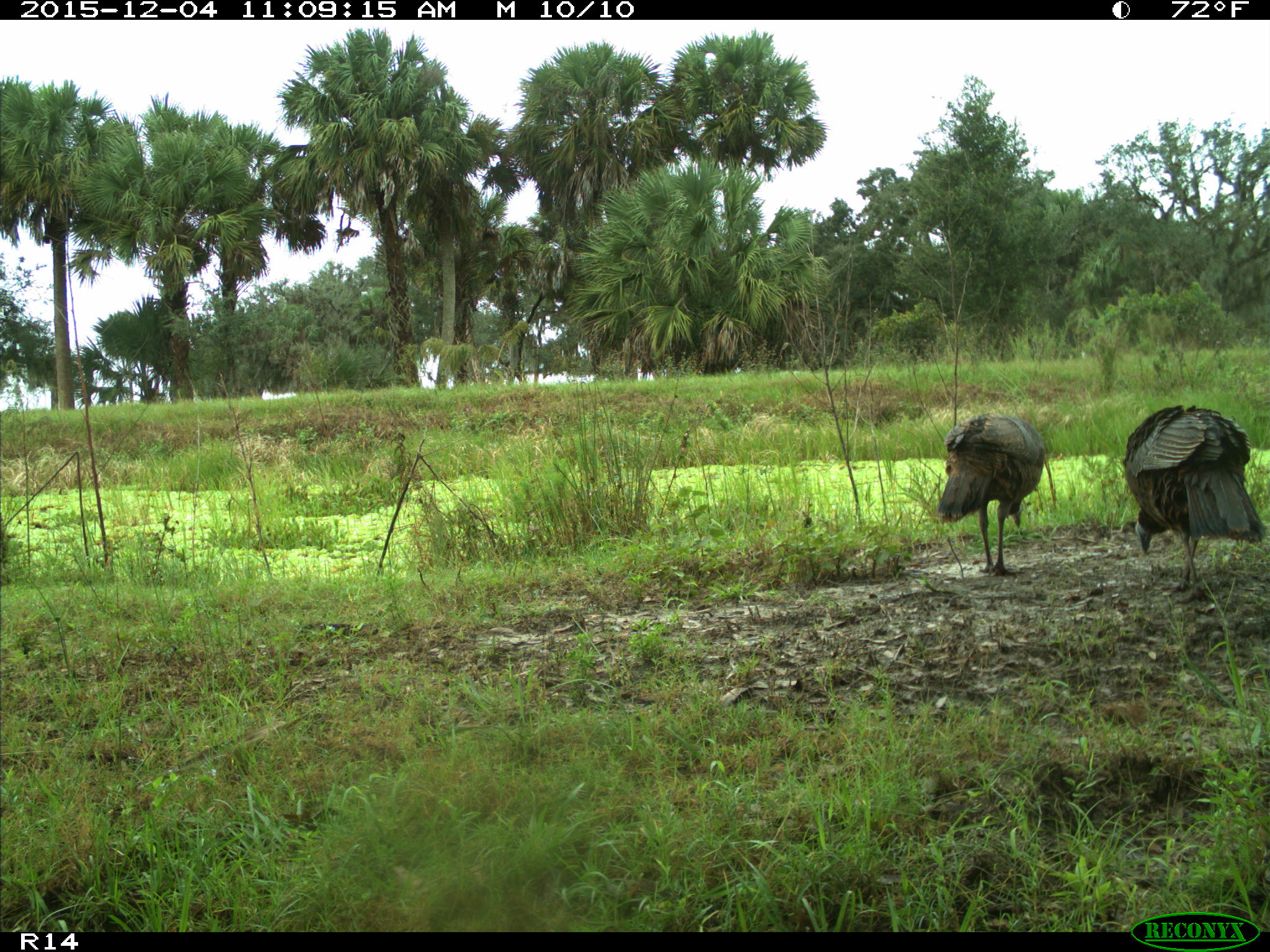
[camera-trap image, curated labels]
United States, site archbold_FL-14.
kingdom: Animalia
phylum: Chordata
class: Aves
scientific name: Aves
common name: birds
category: unidentified bird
Unidentified bird (birds) (Aves).